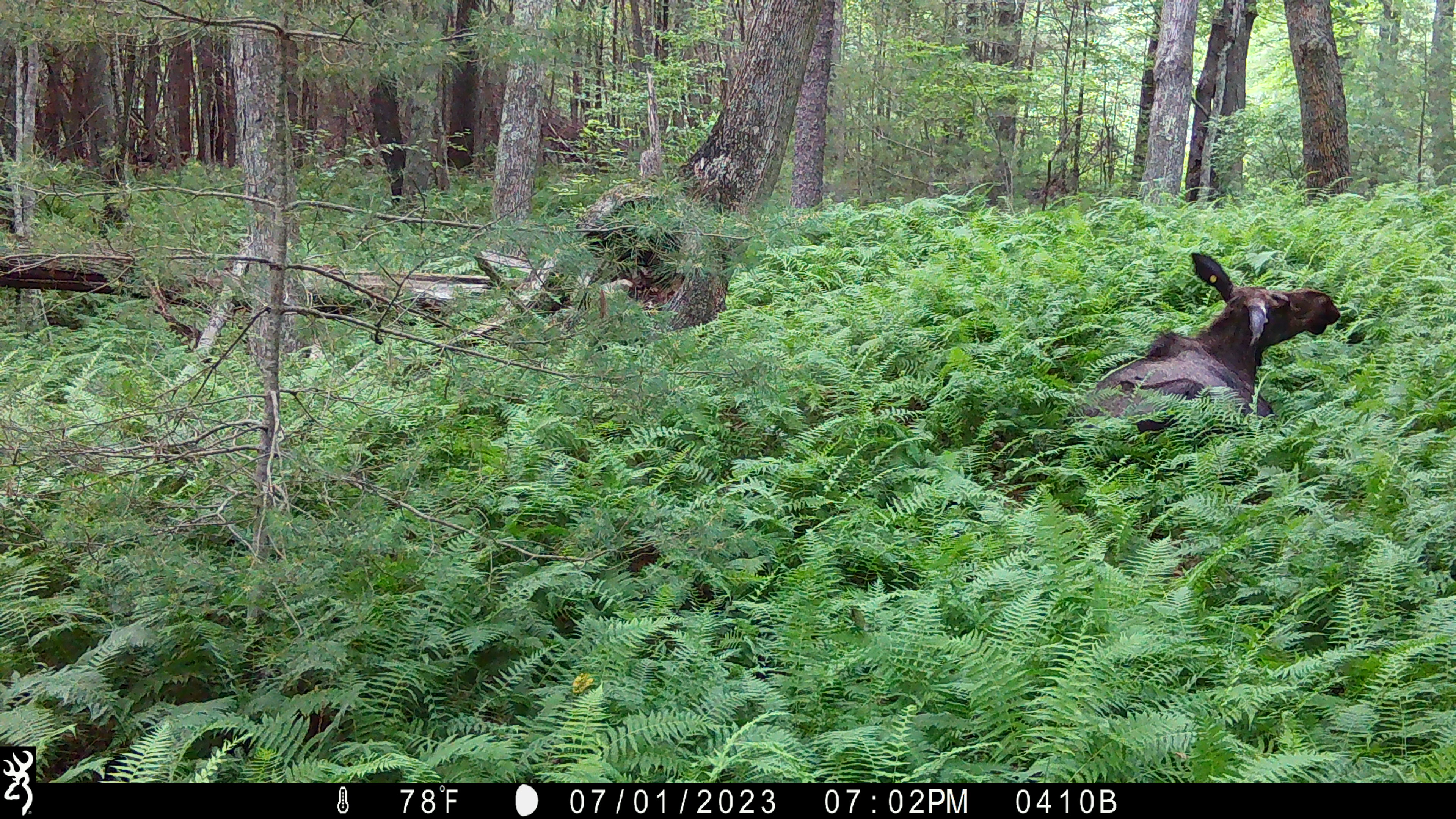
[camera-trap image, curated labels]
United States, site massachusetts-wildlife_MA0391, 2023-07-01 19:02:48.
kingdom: Animalia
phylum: Chordata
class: Mammalia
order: Artiodactyla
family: Cervidae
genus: Alces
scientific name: Alces alces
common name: moose